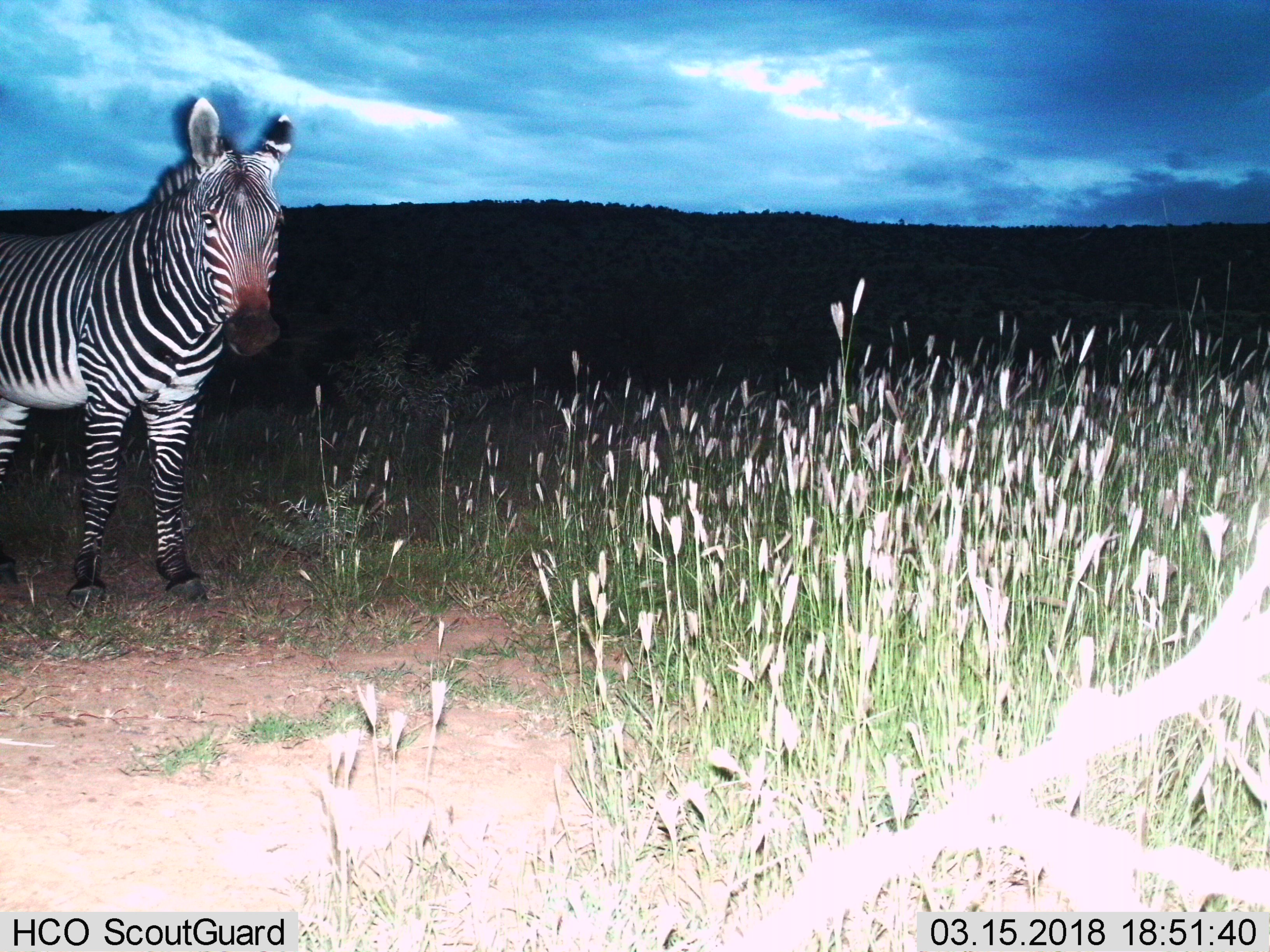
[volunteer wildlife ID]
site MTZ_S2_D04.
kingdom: Animalia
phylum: Chordata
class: Mammalia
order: Perissodactyla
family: Equidae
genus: Equus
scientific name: Equus zebra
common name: mountain zebra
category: zebramountain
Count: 1.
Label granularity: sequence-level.